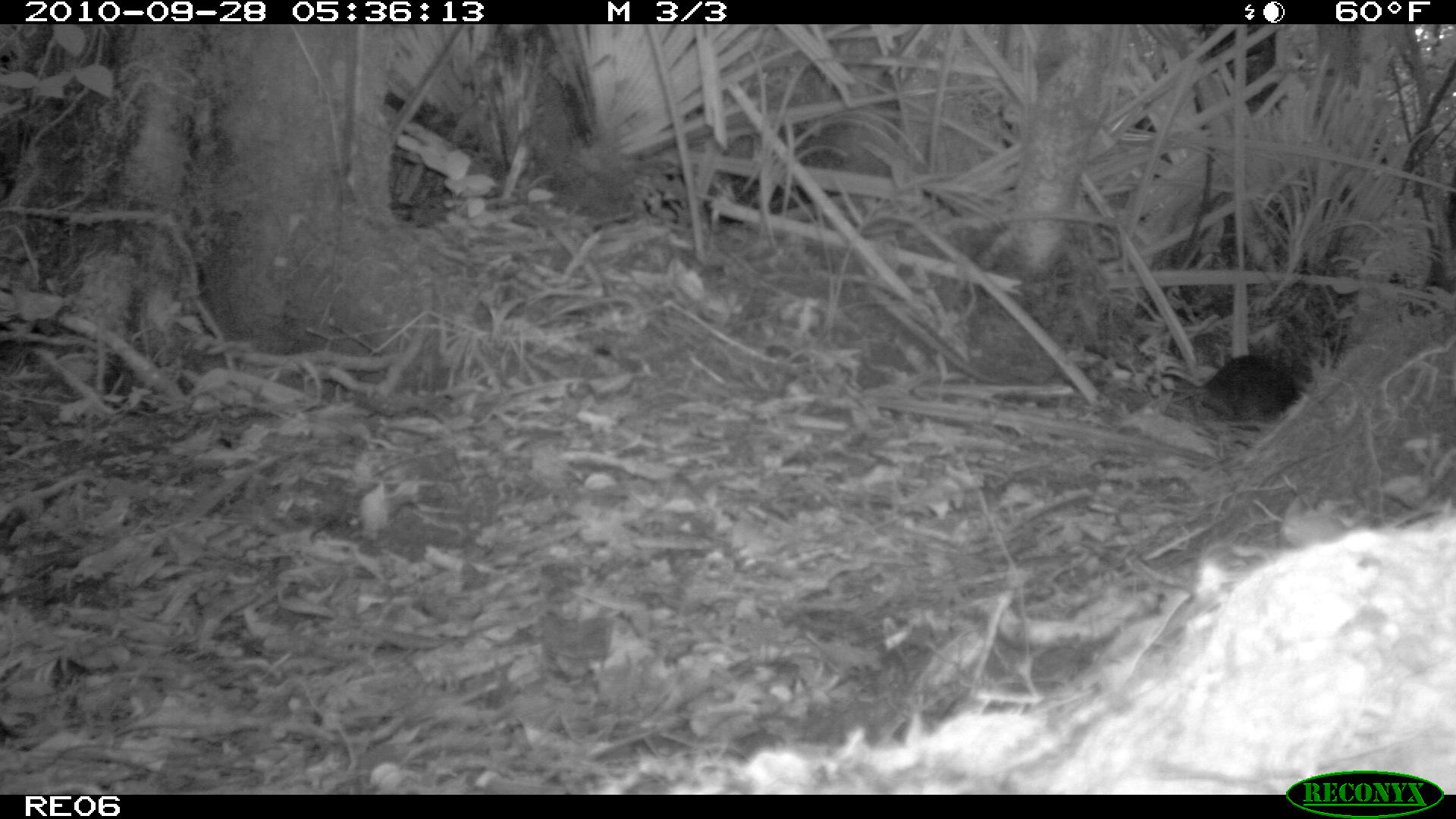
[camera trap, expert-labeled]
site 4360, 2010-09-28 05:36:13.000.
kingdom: Animalia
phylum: Chordata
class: Mammalia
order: Rodentia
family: Muridae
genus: Rattus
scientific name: Rattus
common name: rodent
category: unknown rat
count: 1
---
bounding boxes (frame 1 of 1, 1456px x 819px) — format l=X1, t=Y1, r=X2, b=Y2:
unknown rat: l=1191, t=349, r=1312, b=418